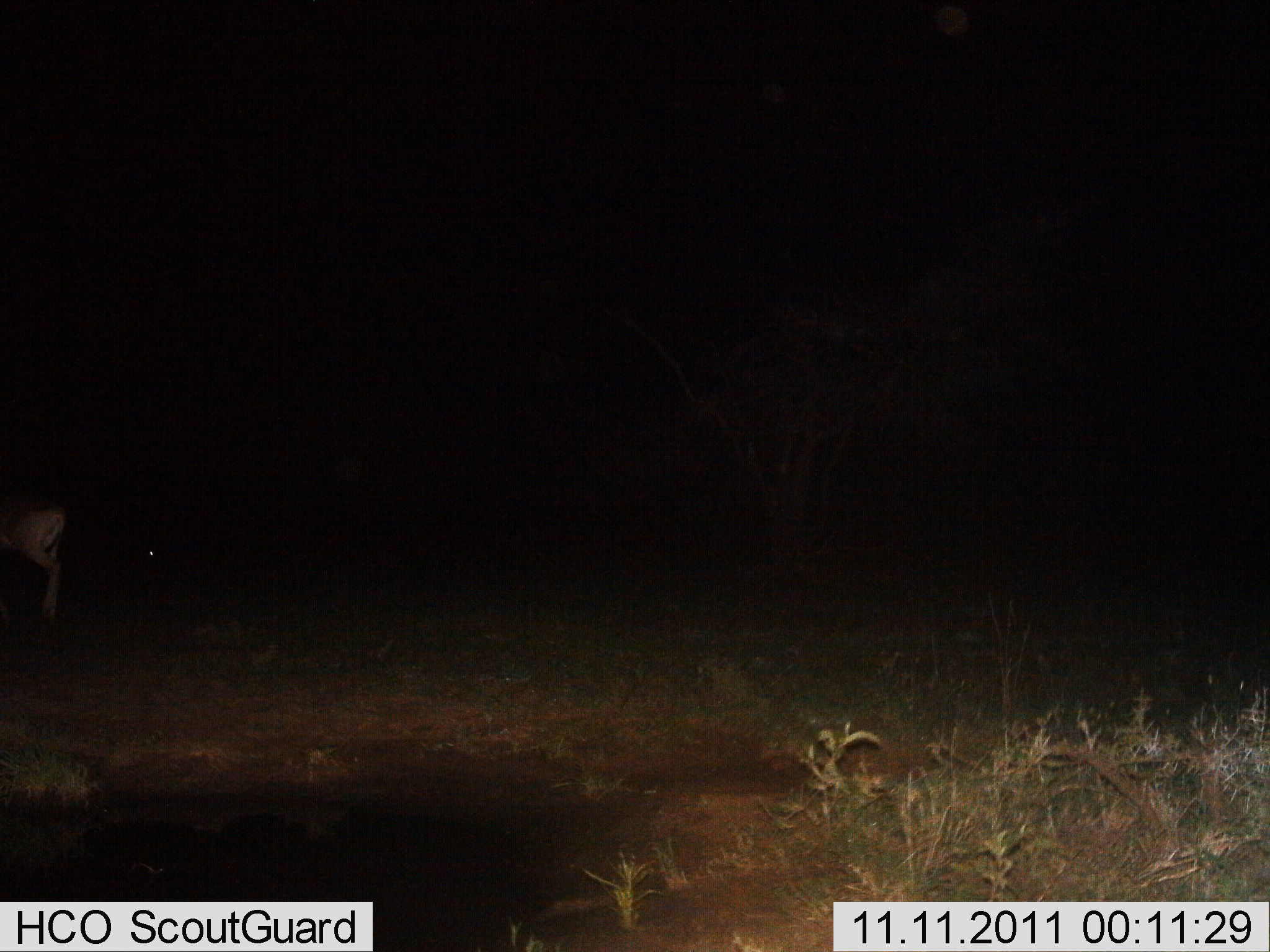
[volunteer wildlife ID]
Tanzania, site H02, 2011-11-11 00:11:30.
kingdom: Animalia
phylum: Chordata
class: Mammalia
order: Artiodactyla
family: Bovidae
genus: Nanger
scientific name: Nanger granti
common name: grant's gazelle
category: gazellegrants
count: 1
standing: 80%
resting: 0%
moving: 20%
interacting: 0%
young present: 0%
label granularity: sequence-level